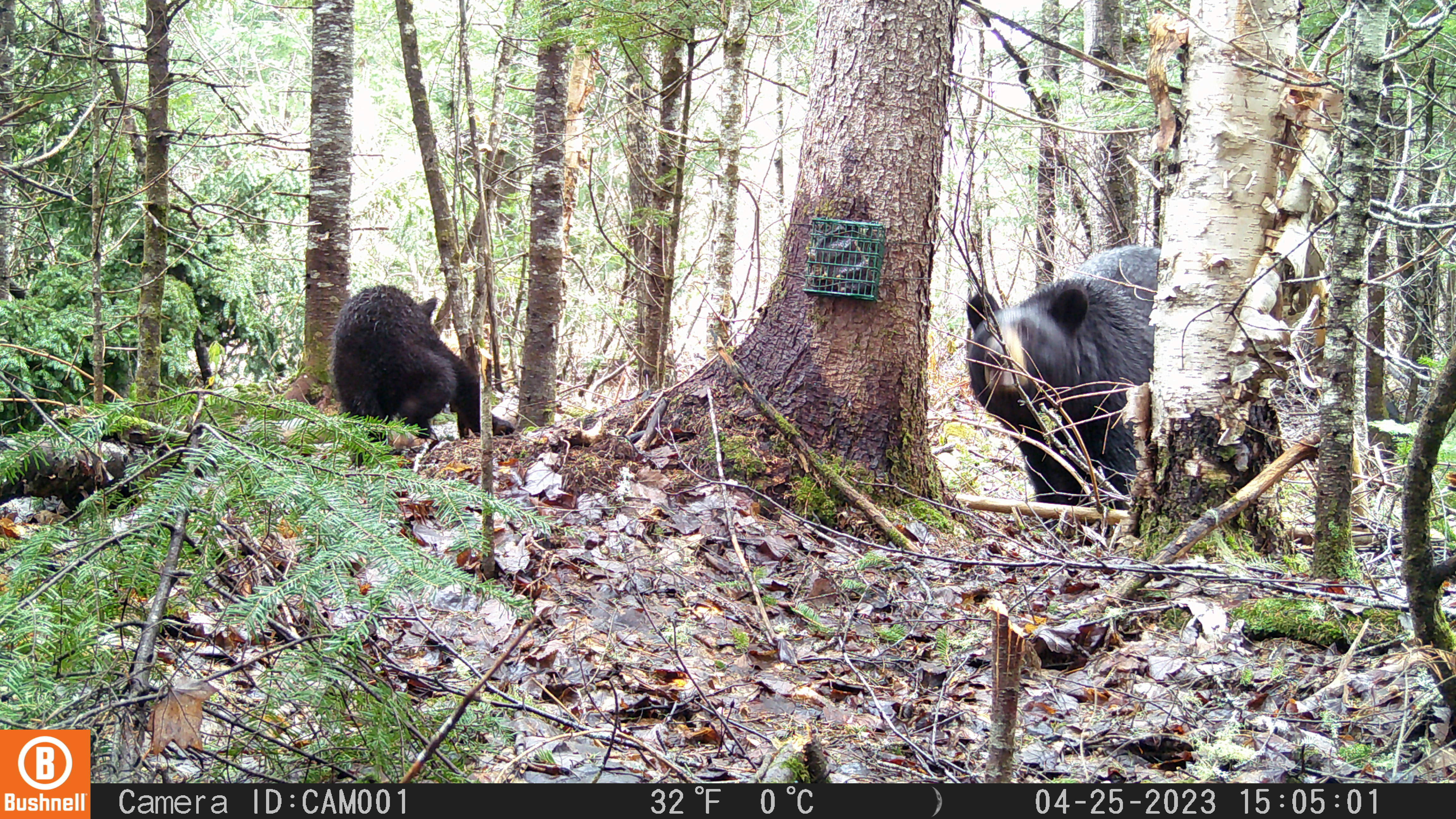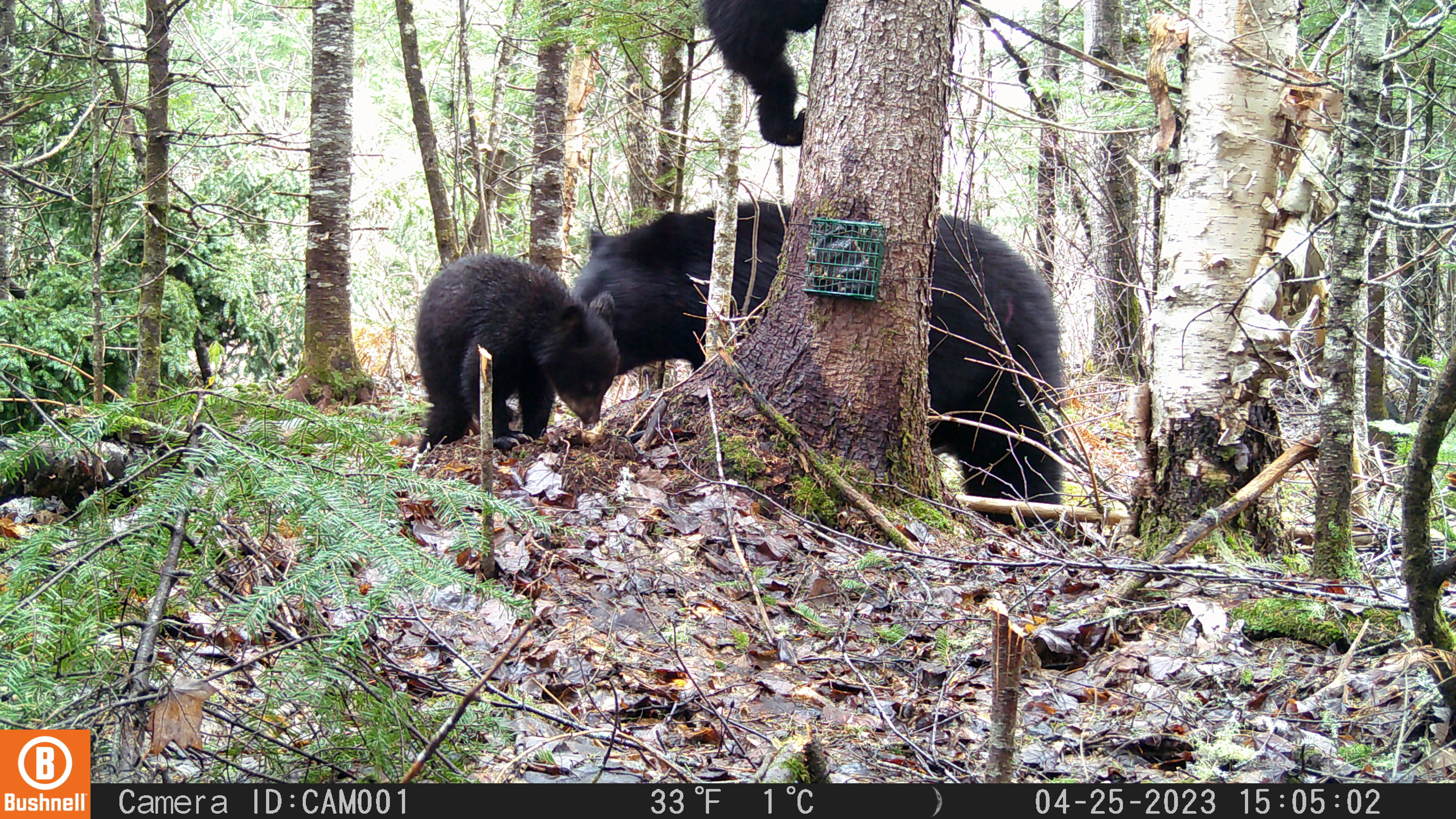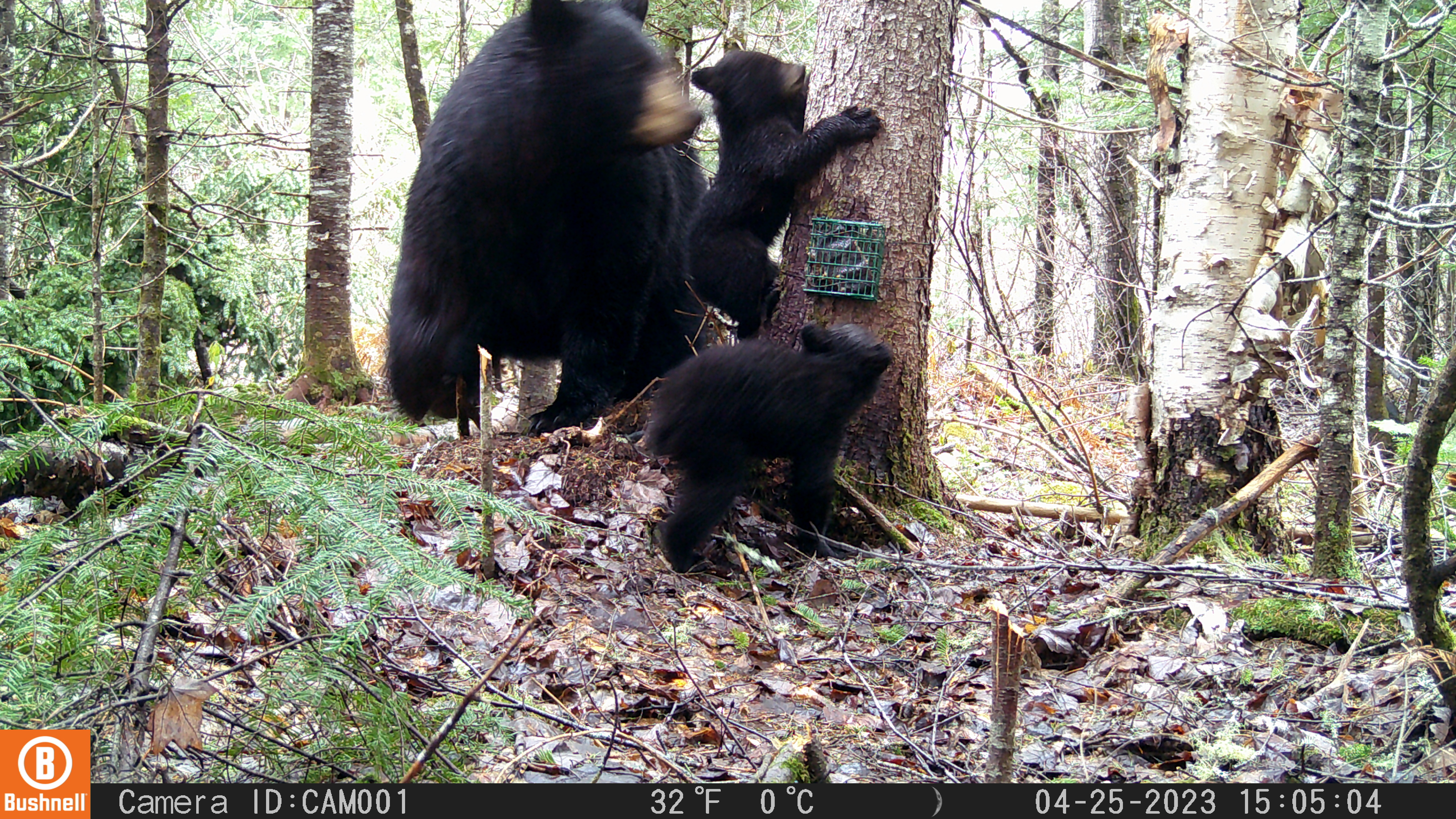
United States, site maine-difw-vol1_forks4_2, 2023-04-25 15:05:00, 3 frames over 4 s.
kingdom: Animalia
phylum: Chordata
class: Mammalia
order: Carnivora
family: Ursidae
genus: Ursus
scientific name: Ursus americanus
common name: black bear